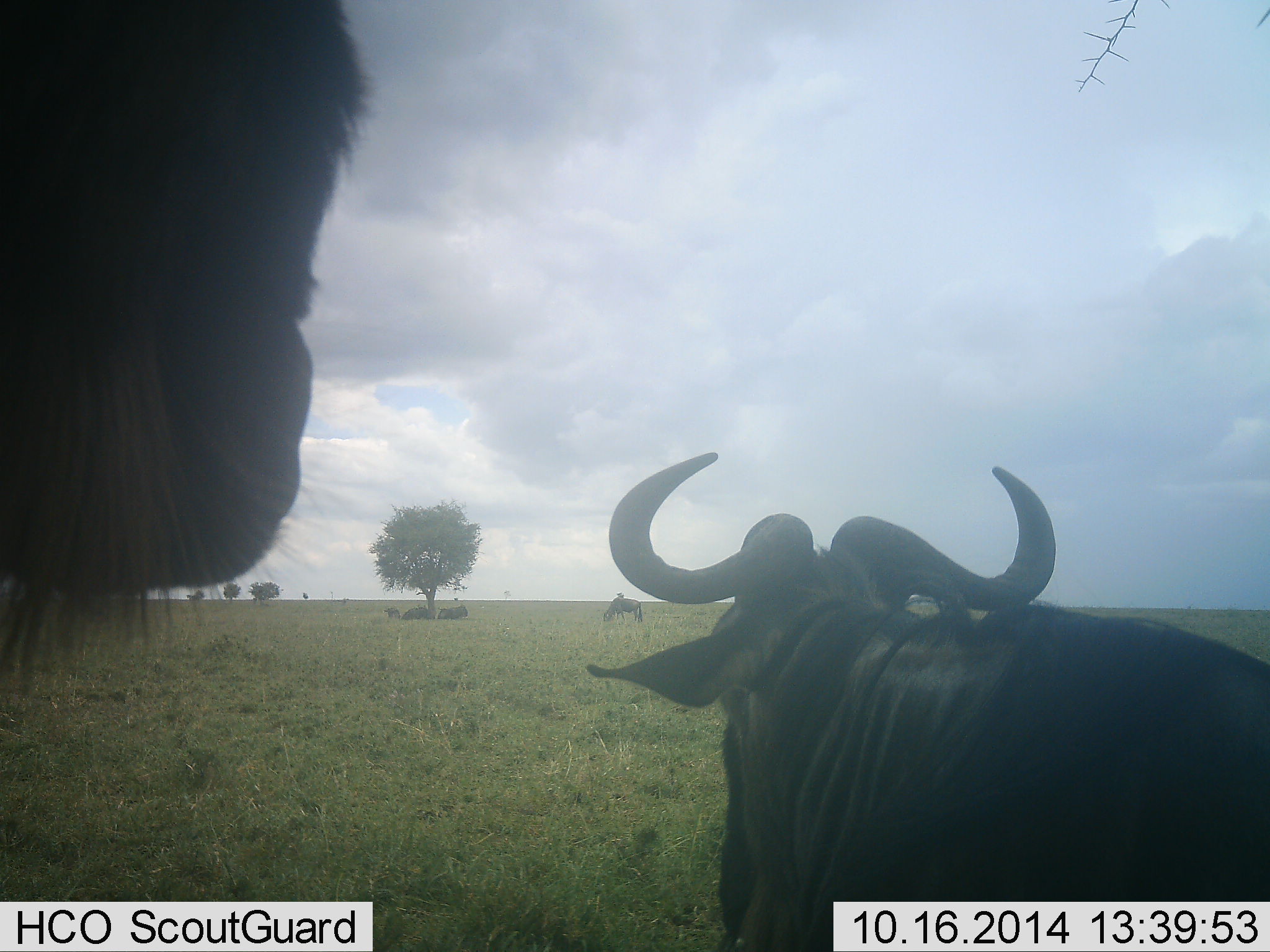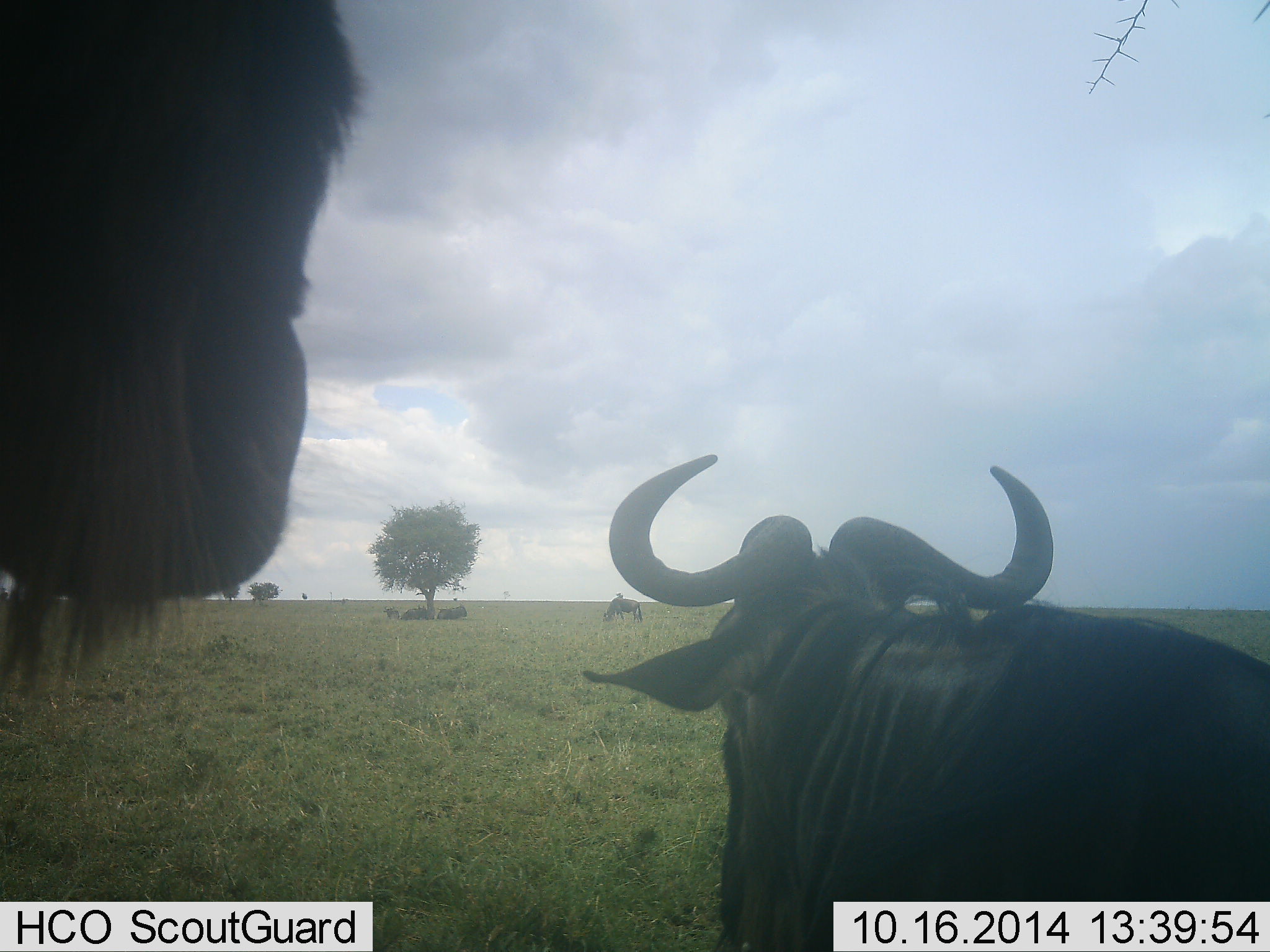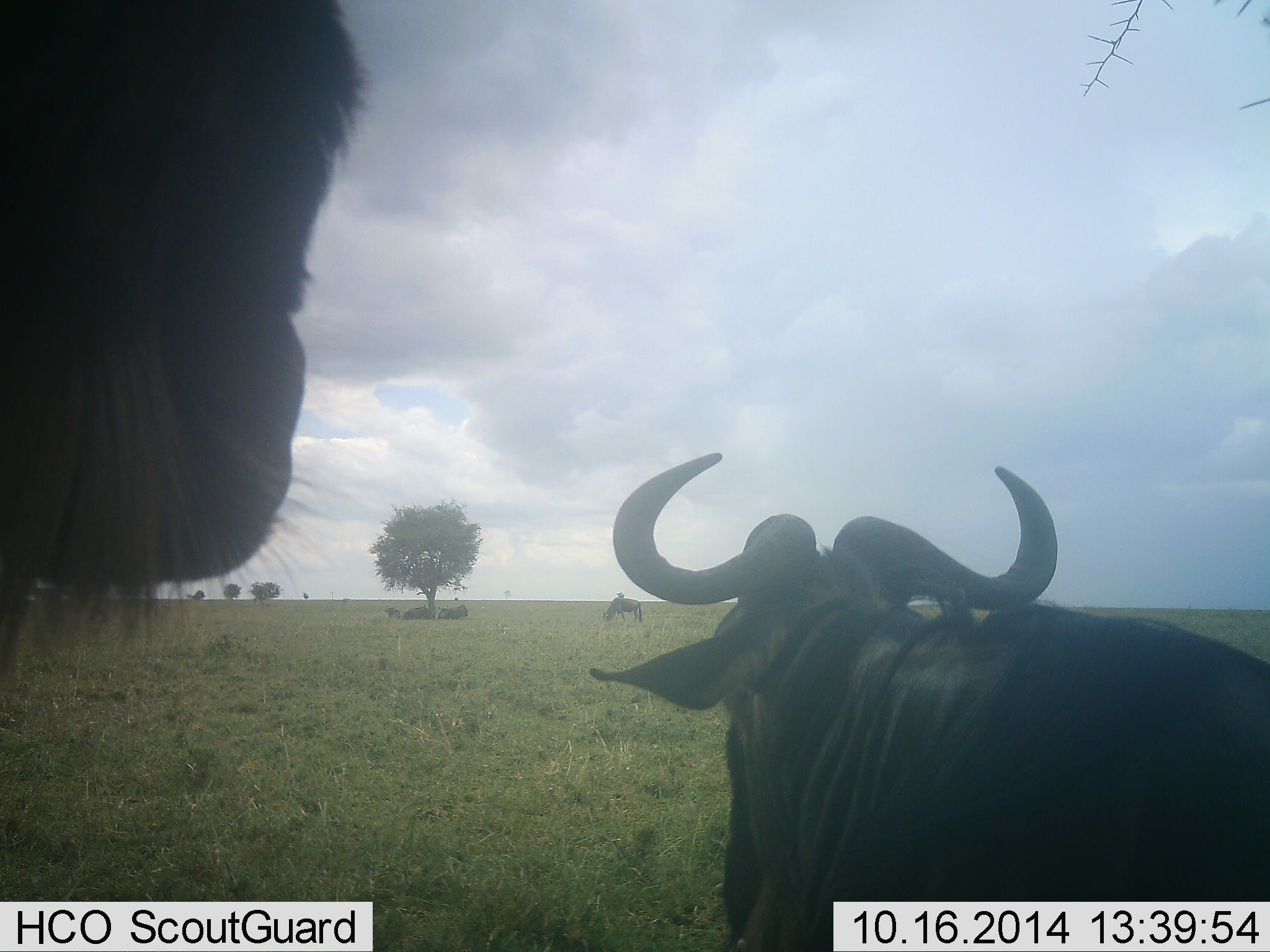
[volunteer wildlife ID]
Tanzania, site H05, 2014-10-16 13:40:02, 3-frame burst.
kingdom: Animalia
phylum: Chordata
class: Mammalia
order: Artiodactyla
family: Bovidae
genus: Connochaetes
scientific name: Connochaetes taurinus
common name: blue wildebeest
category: wildebeest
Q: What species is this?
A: Wildebeest (blue wildebeest) (Connochaetes taurinus).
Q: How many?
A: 5.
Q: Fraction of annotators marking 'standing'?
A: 100%.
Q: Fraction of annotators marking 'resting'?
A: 80%.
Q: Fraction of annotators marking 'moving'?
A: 0%.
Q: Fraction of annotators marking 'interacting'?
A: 0%.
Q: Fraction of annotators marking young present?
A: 0%.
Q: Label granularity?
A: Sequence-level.